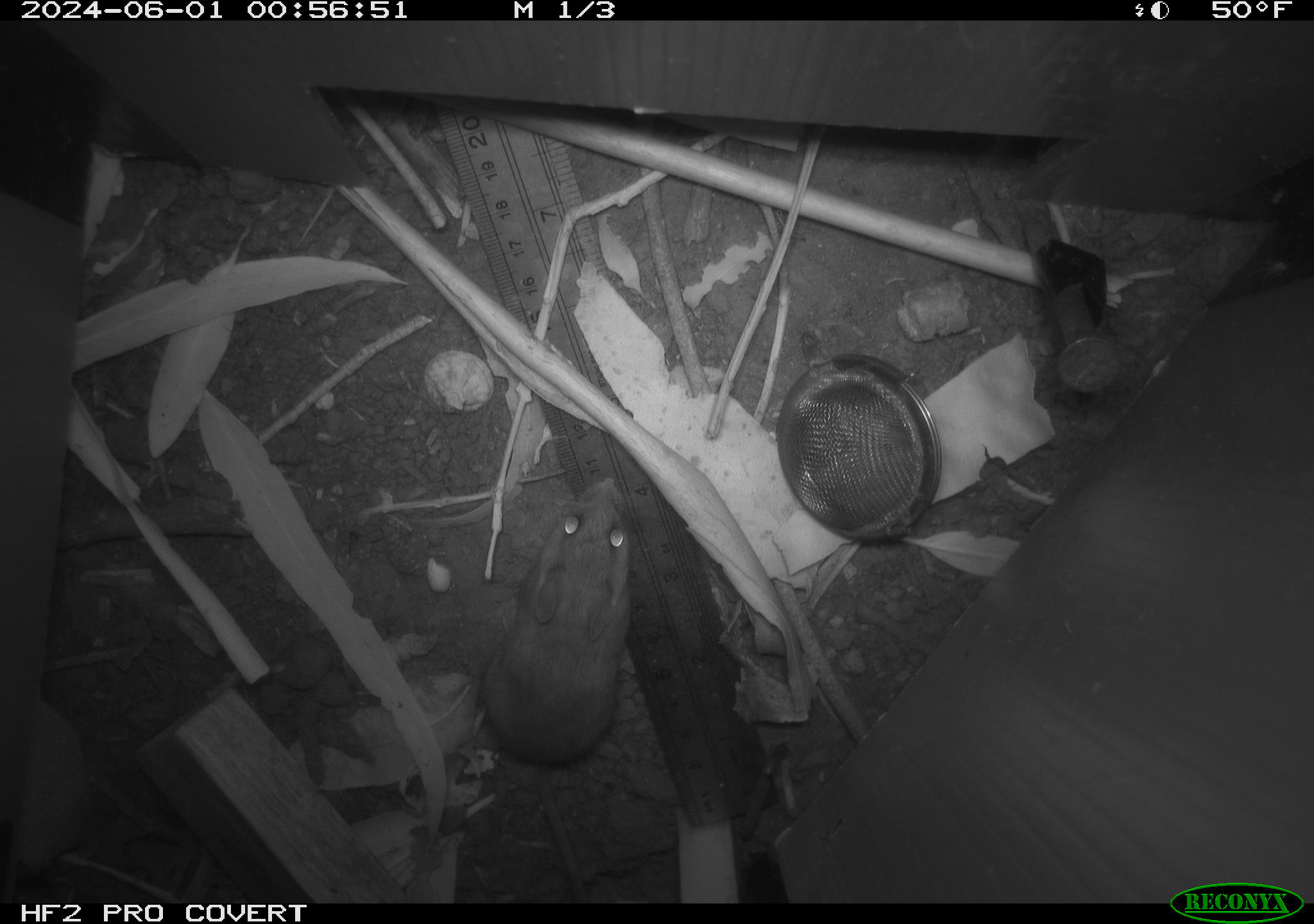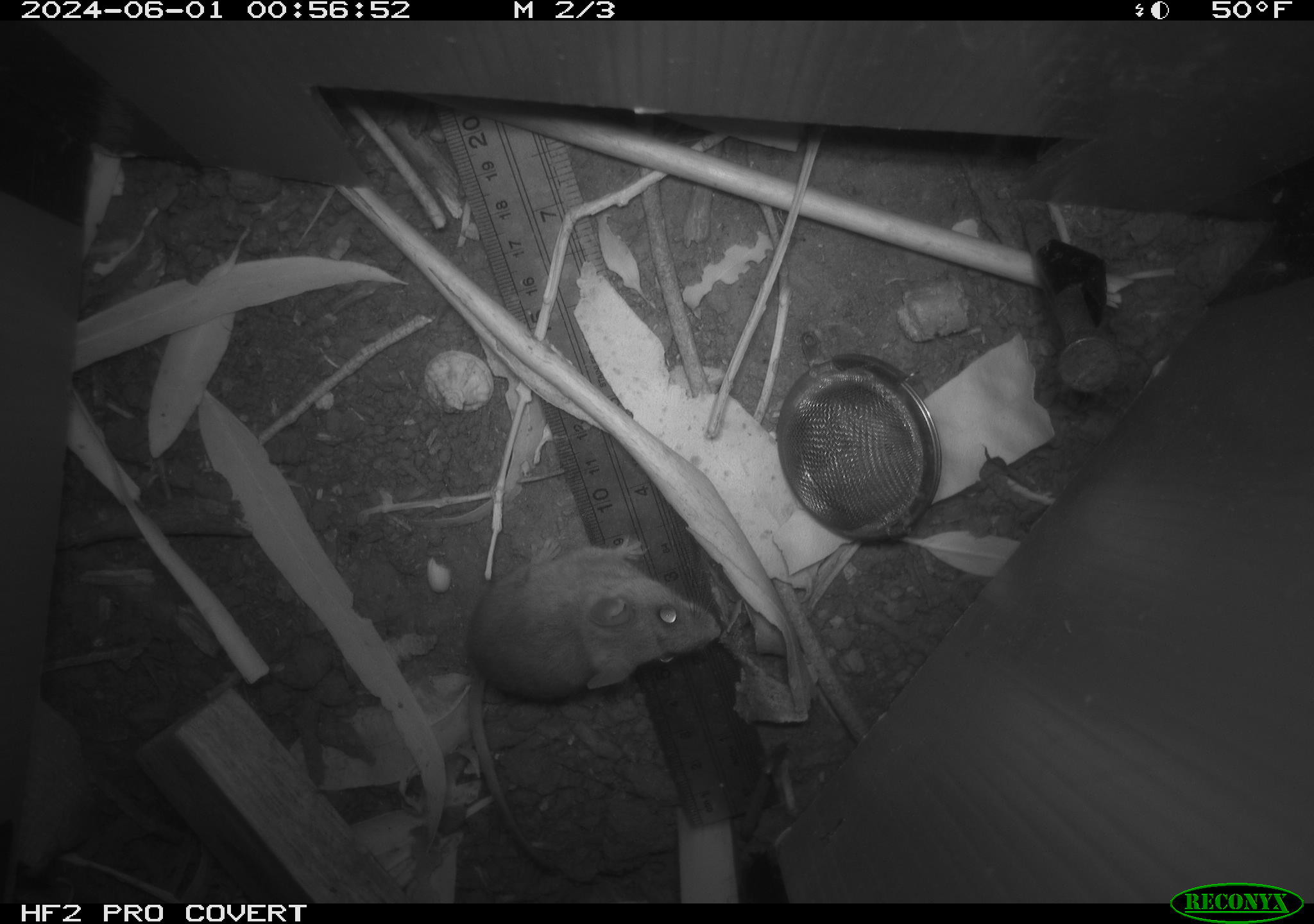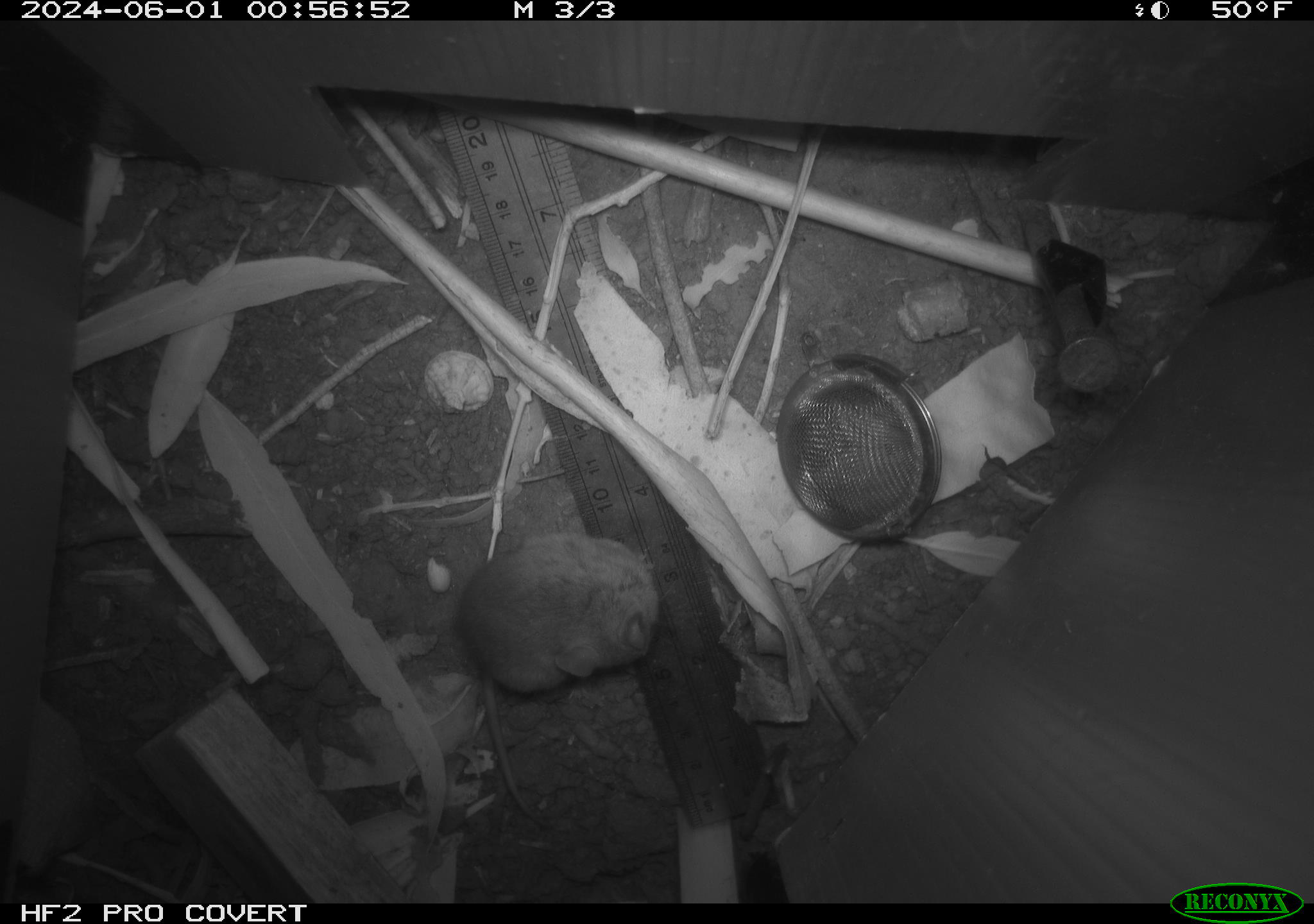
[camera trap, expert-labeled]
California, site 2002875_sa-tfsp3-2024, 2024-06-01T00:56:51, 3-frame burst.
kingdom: Animalia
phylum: Chordata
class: Mammalia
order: Rodentia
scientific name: Rodentia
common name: mouse species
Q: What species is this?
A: Mouse species (Rodentia).